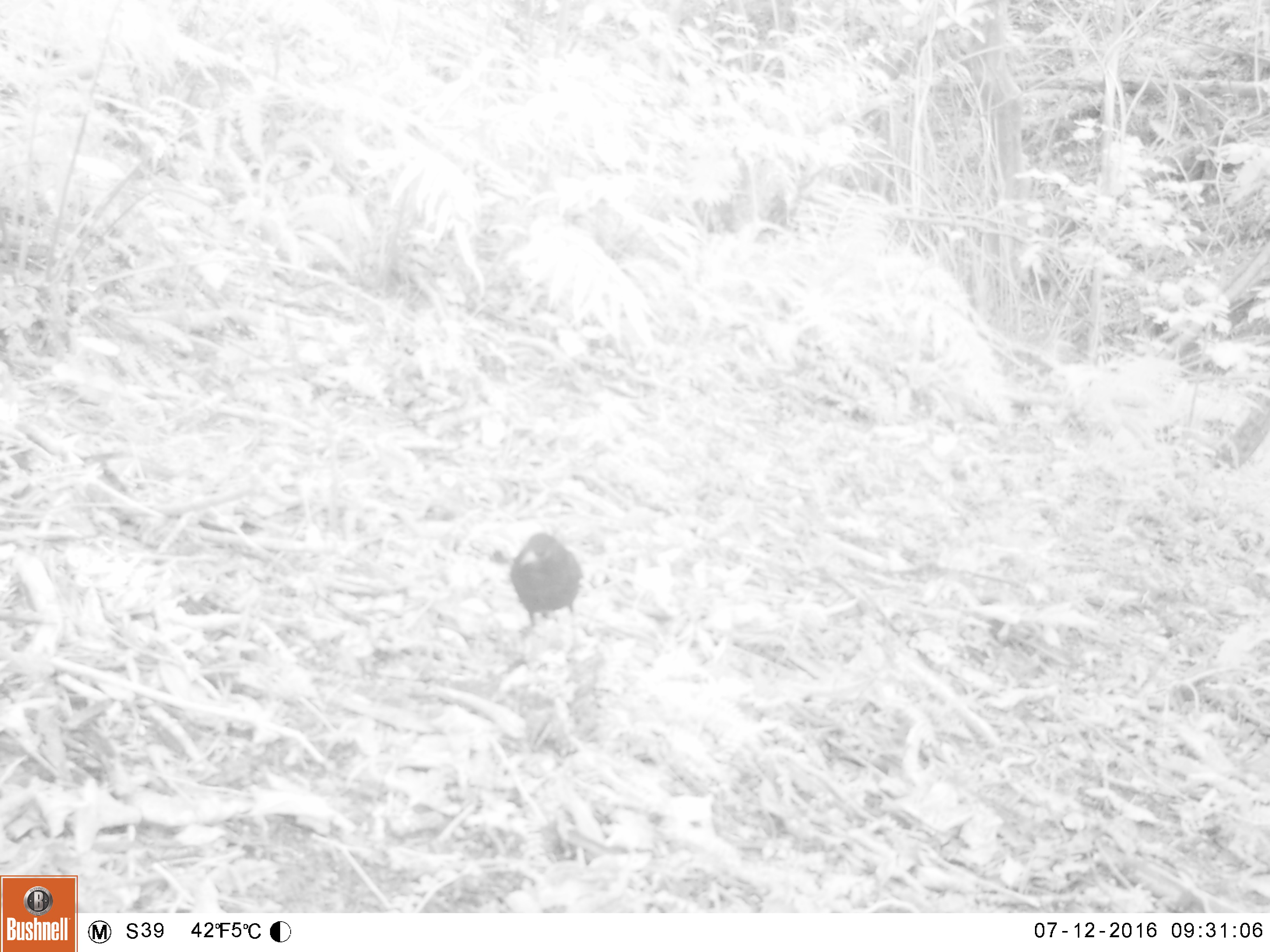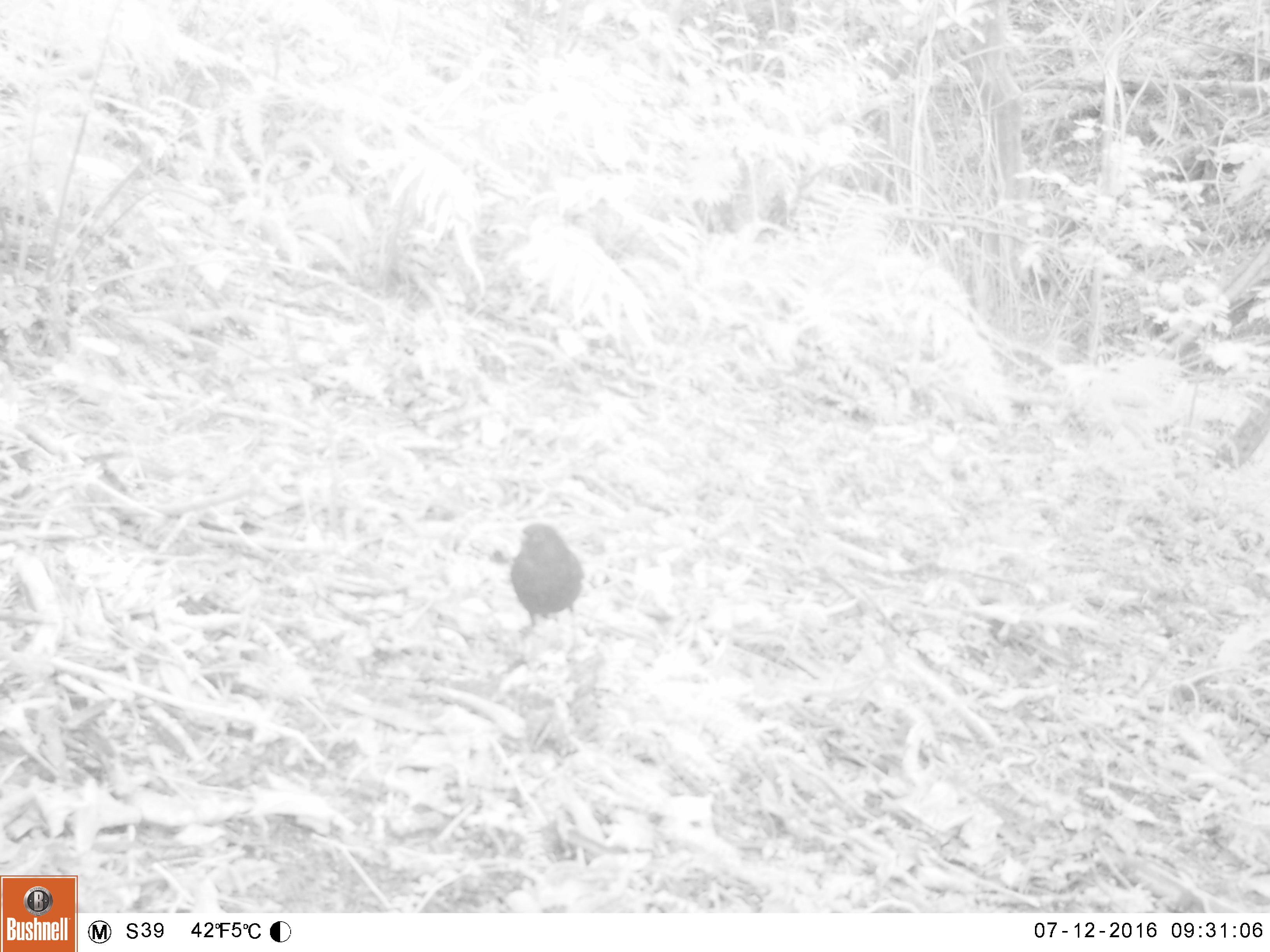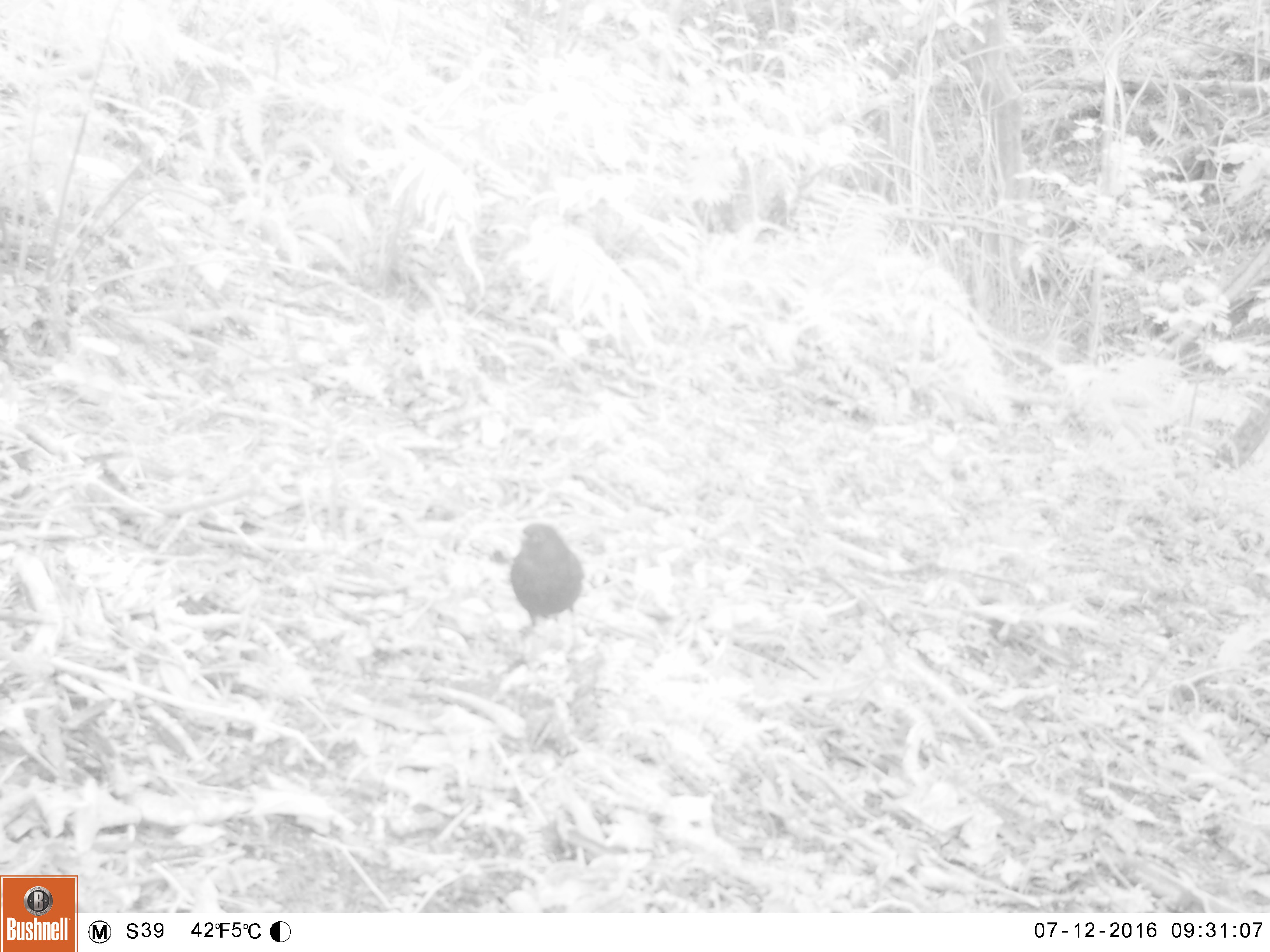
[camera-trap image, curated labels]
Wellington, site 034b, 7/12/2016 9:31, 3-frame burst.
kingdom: Animalia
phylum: Chordata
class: Aves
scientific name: Aves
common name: bird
Bird (Aves).